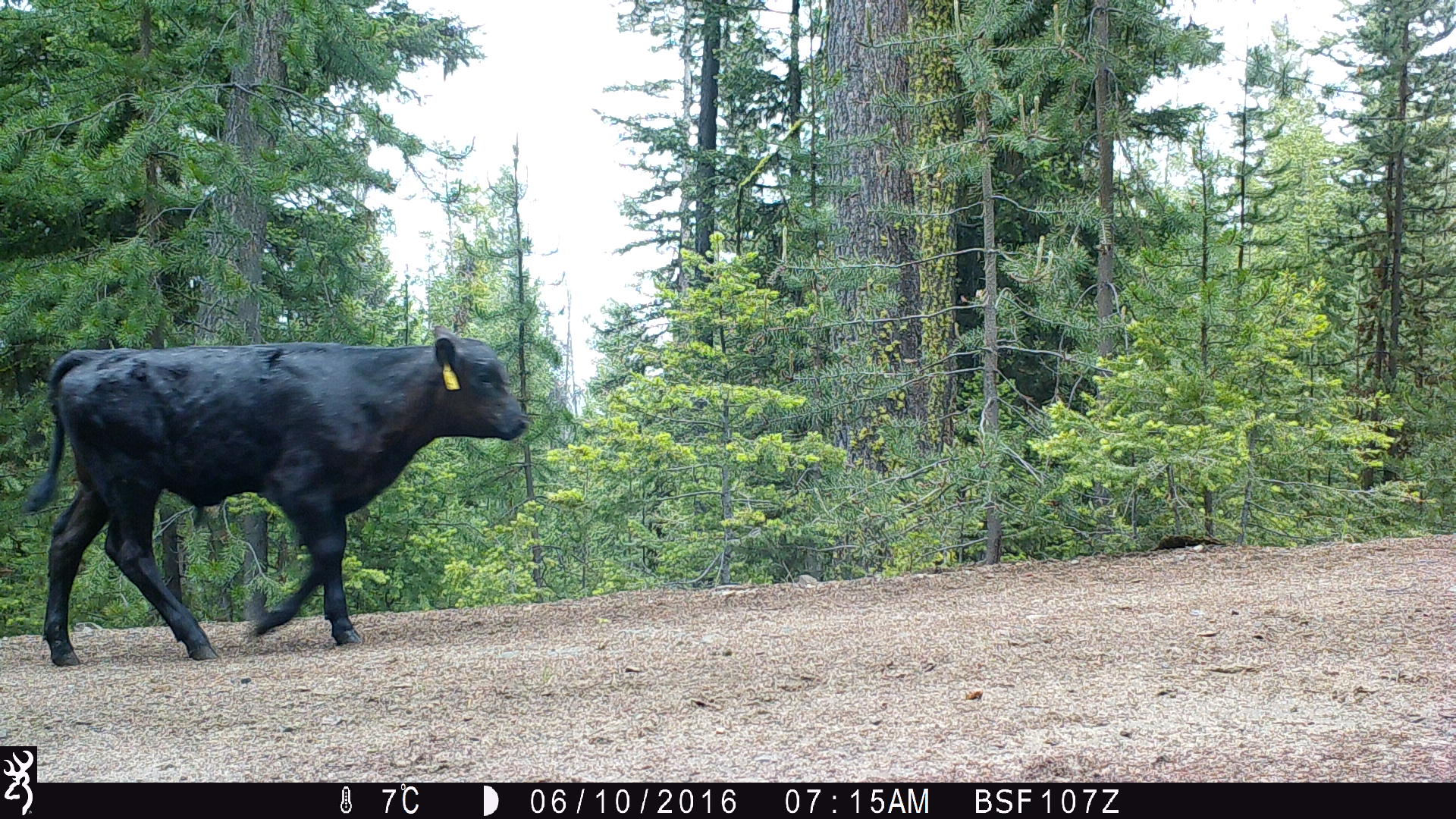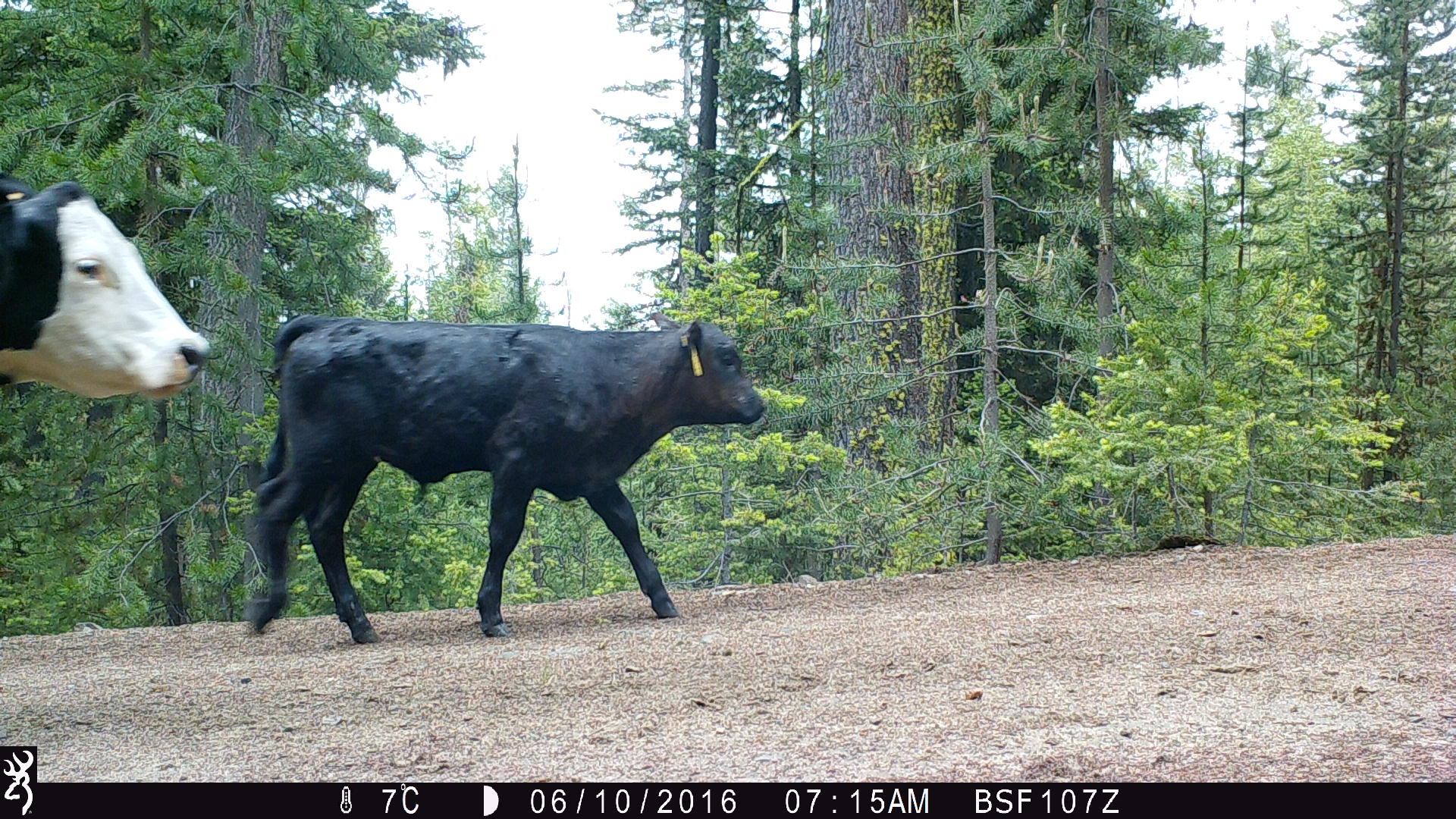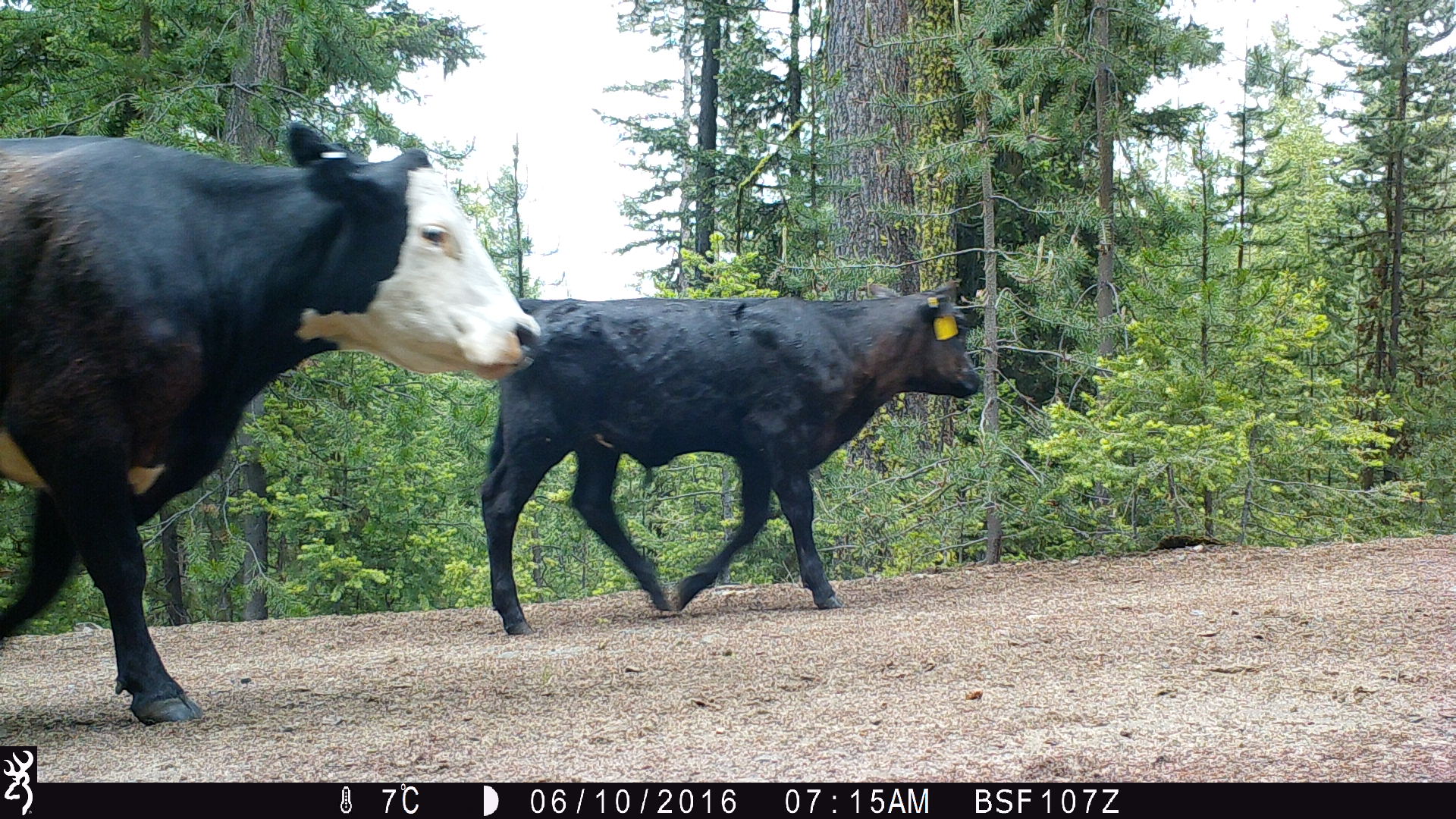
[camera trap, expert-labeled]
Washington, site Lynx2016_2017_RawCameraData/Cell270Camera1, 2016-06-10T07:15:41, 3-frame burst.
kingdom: Animalia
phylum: Chordata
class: Mammalia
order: Artiodactyla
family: Bovidae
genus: Bos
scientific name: Bos taurus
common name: domestic cattle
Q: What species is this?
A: Domestic cattle (Bos taurus).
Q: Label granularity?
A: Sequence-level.